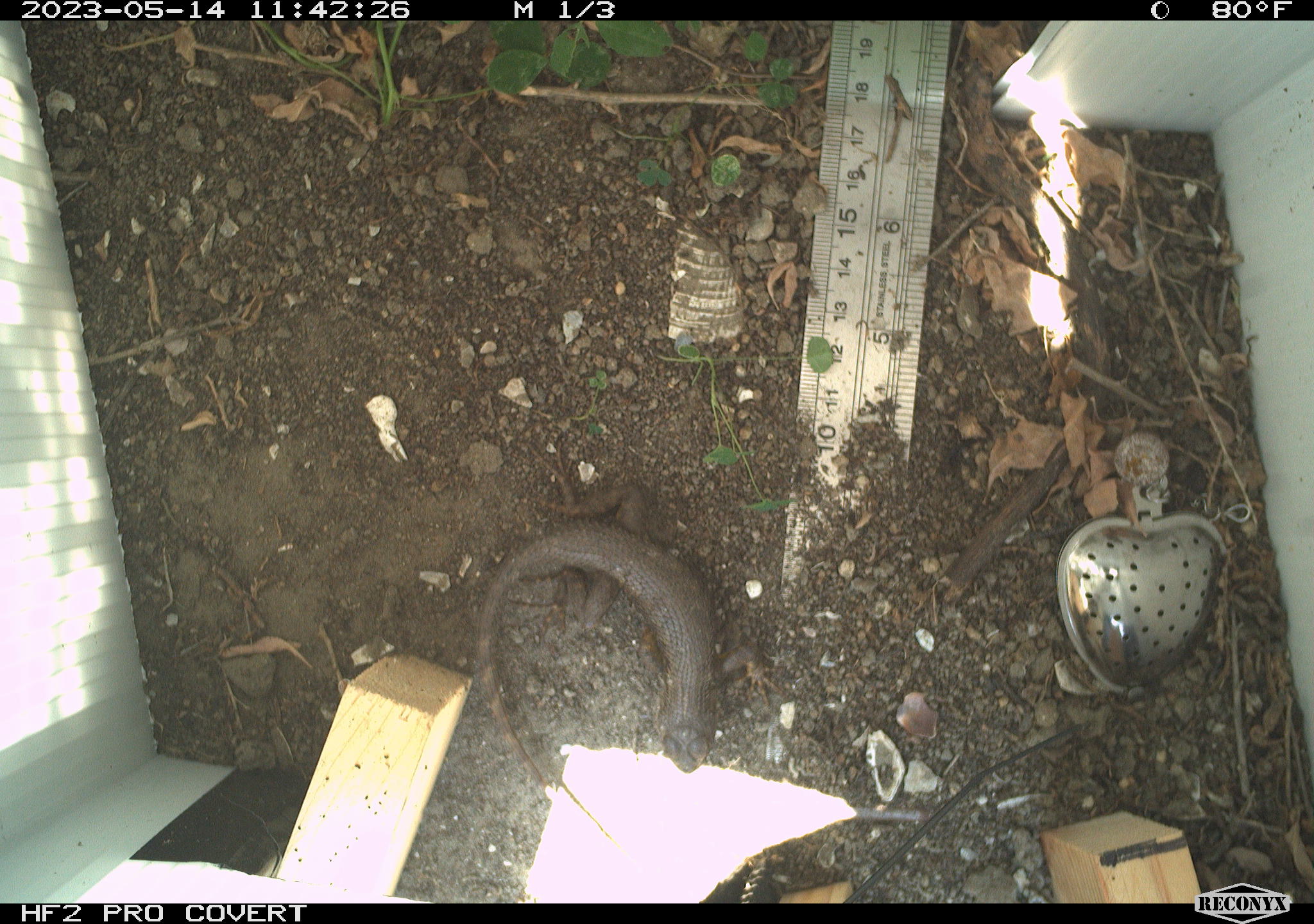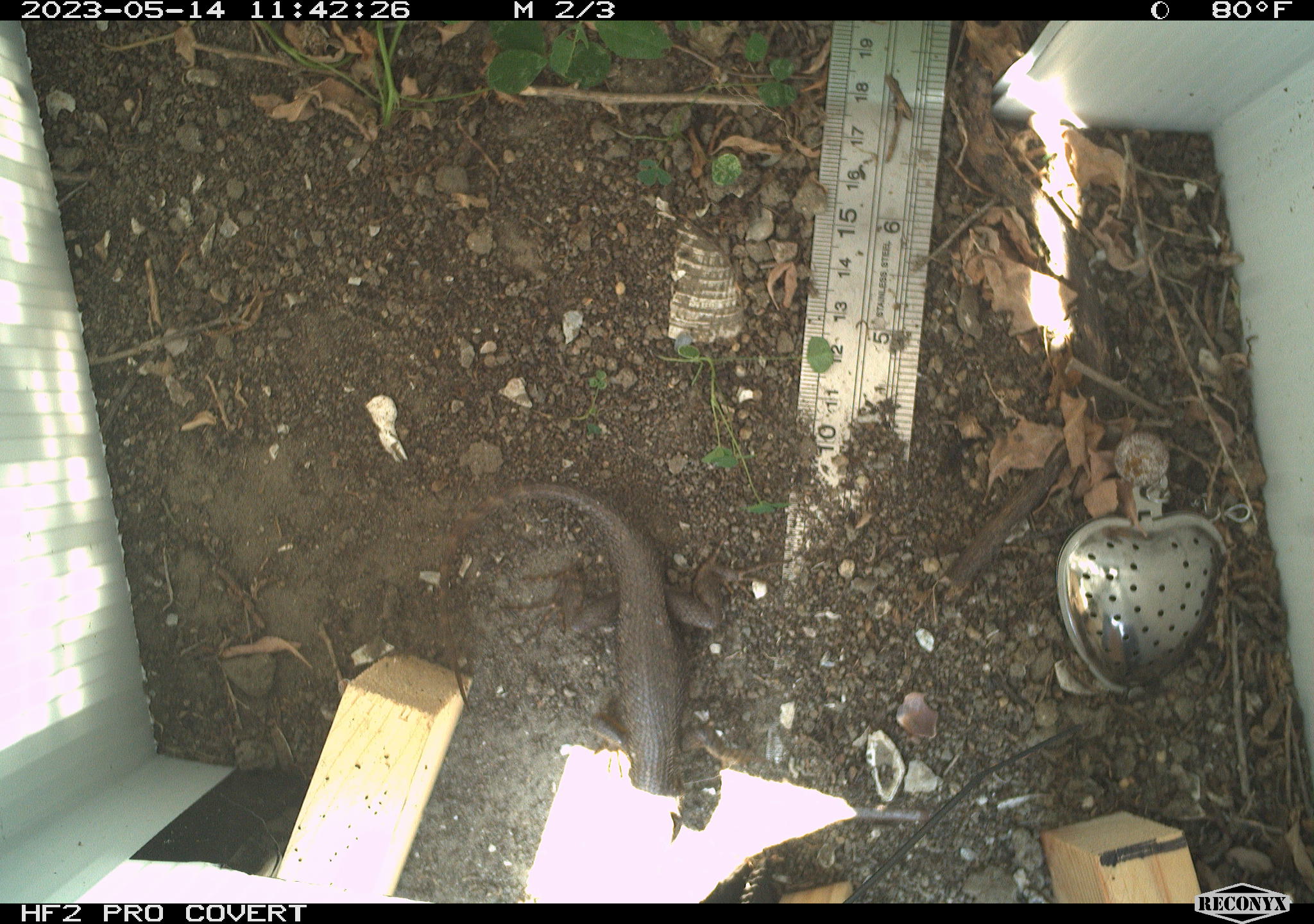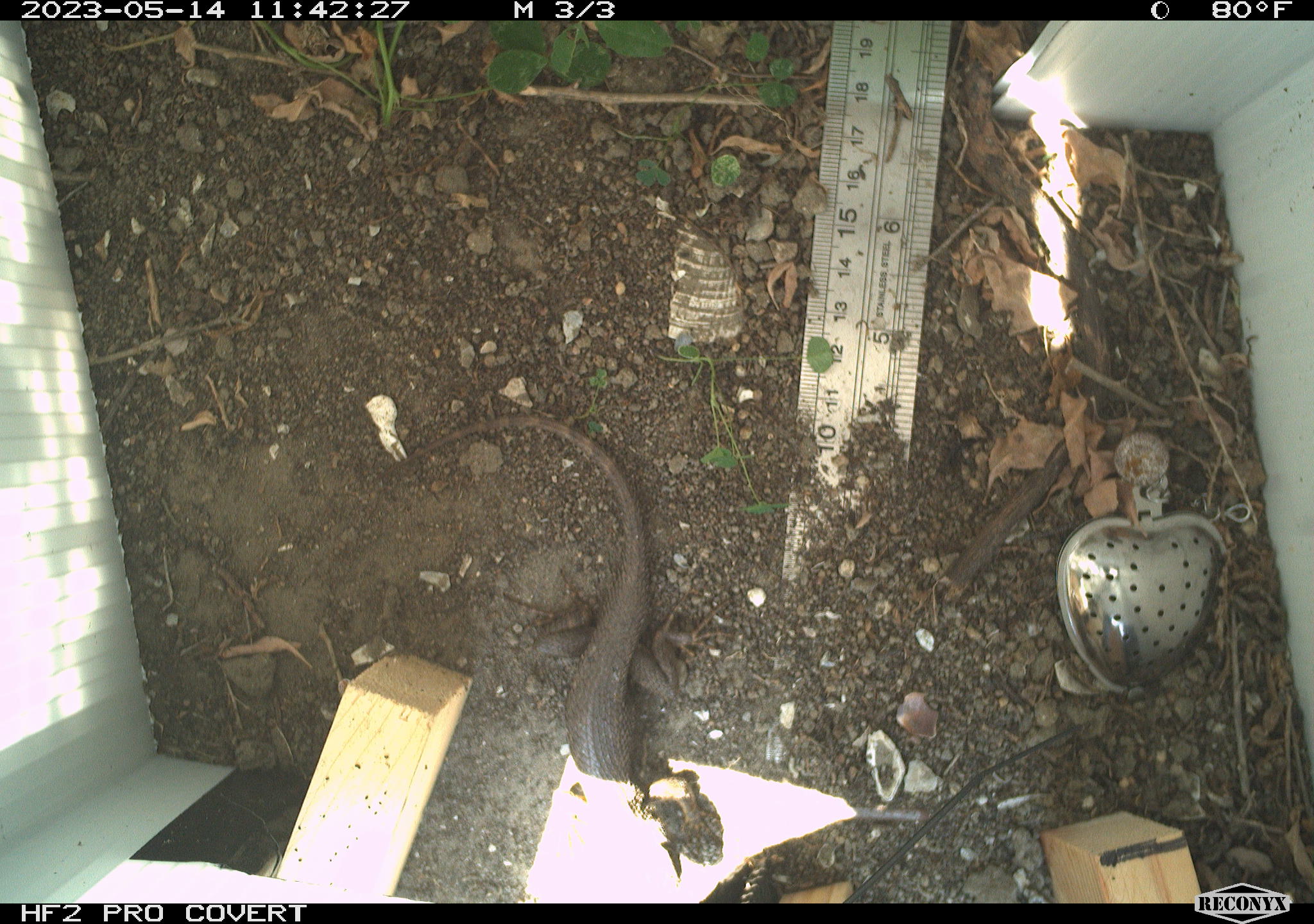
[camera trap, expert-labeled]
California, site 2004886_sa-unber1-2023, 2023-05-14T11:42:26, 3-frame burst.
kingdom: Animalia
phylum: Chordata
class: Reptilia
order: Squamata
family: Phrynosomatidae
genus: Sceloporus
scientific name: Sceloporus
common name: spiny lizards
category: sceloporus species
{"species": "sceloporus species (spiny lizards) (Sceloporus)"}